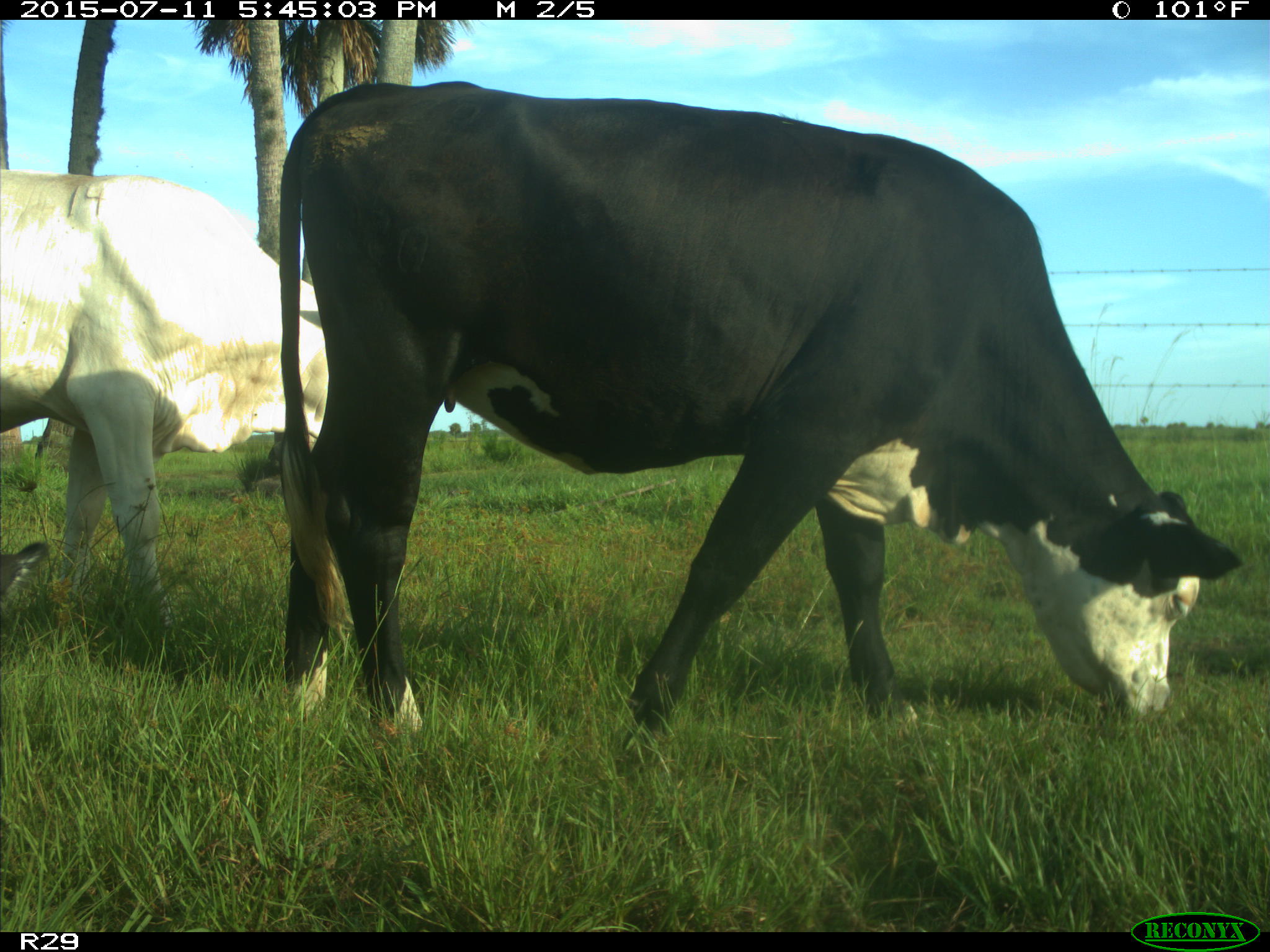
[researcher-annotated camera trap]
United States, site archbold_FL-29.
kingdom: Animalia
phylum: Chordata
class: Mammalia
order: Artiodactyla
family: Bovidae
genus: Bos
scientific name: Bos taurus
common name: domestic cow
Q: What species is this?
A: Bos taurus (domestic cow).